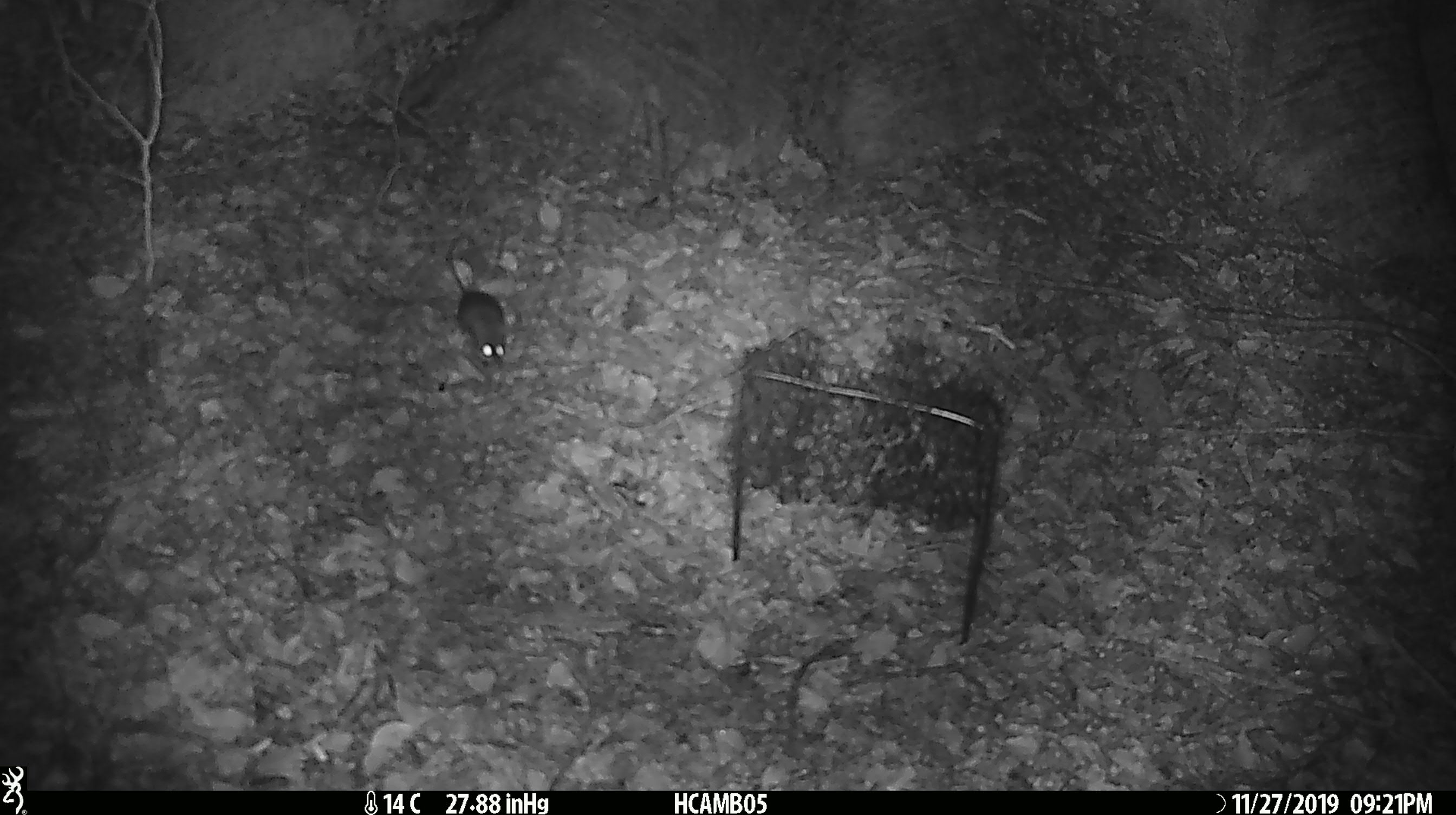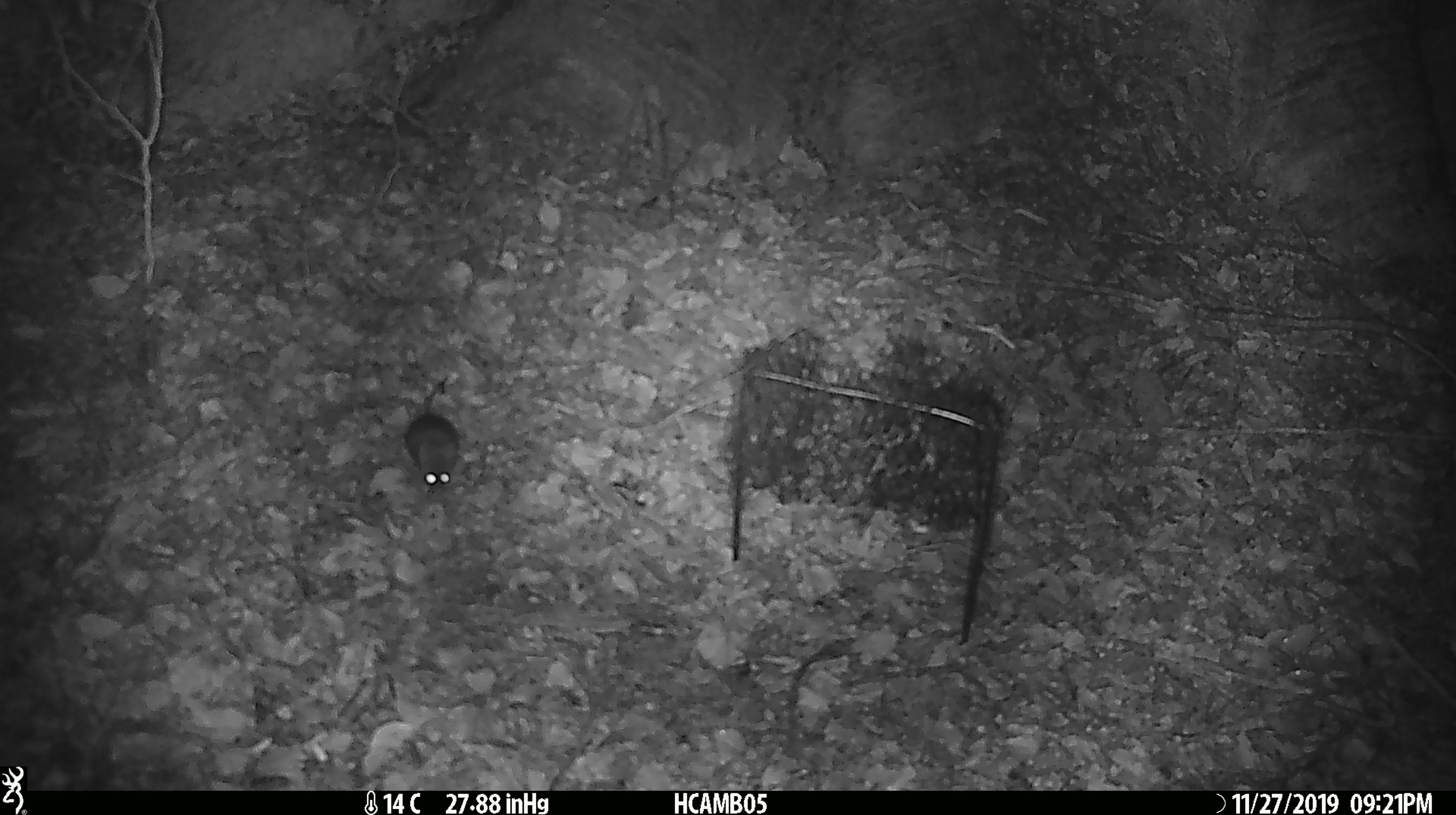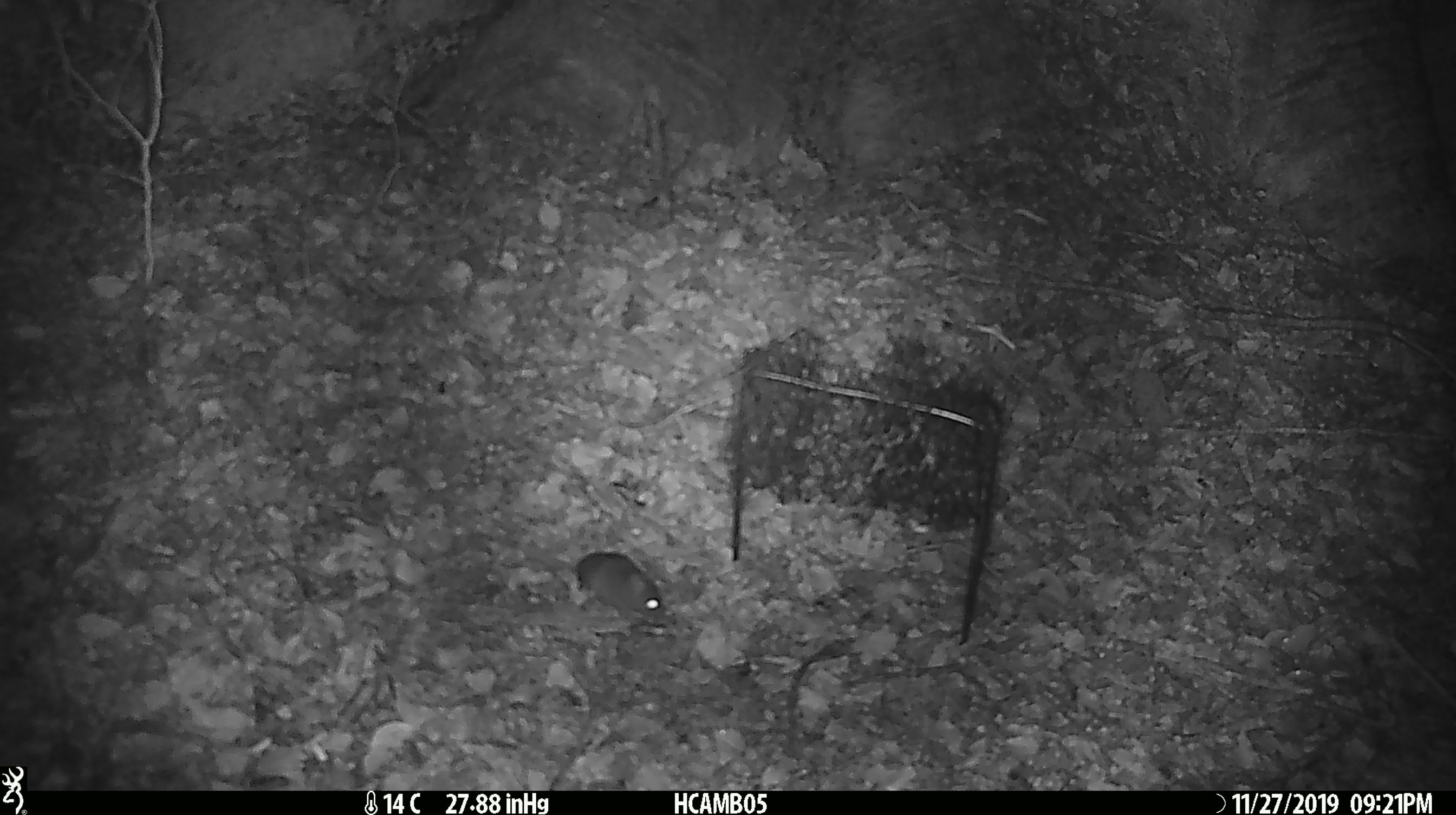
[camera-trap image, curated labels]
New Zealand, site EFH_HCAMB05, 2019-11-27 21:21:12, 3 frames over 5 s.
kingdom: Animalia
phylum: Chordata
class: Mammalia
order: Rodentia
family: Muridae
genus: Mus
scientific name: Mus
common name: mouse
Mouse (Mus).